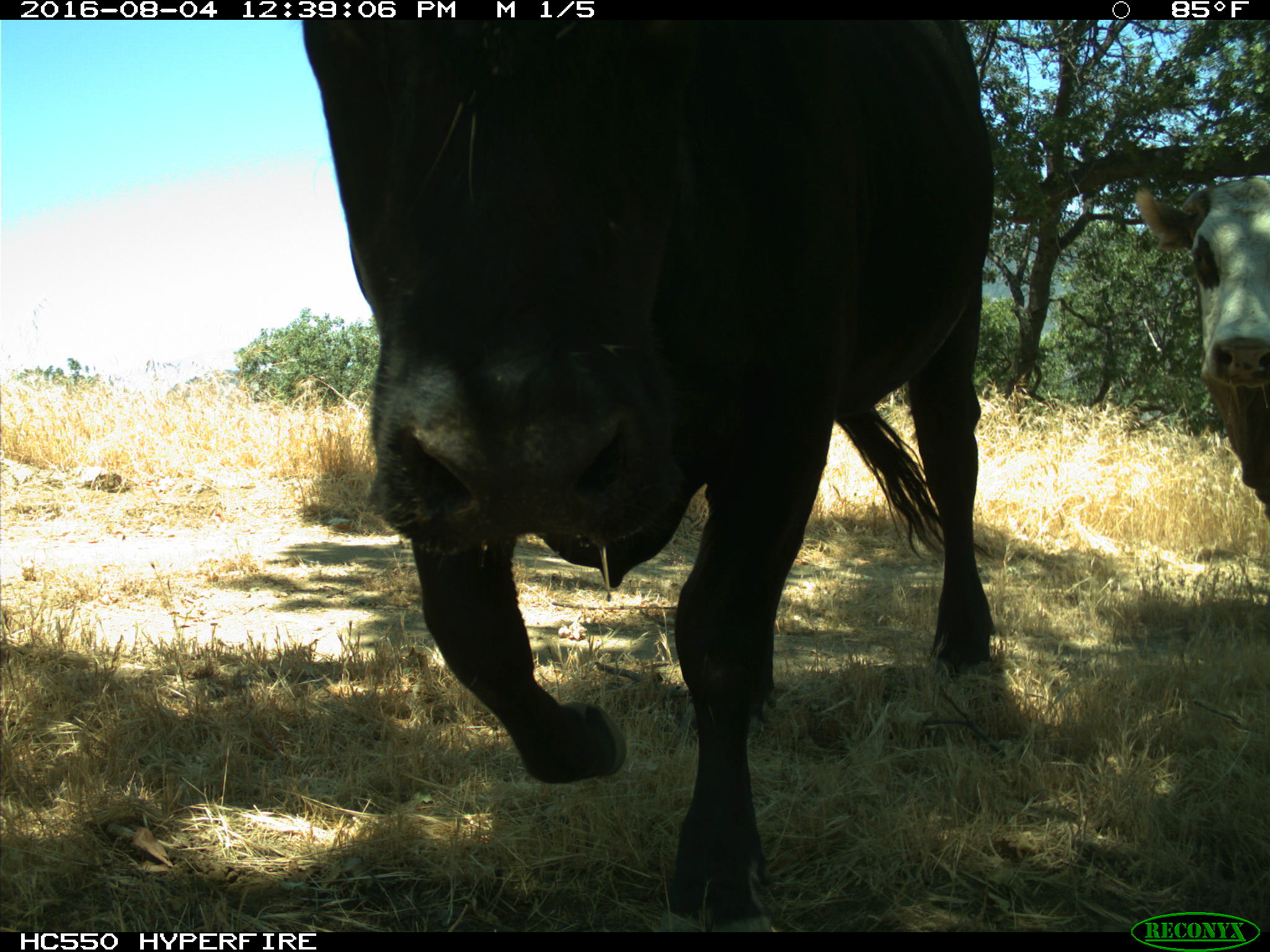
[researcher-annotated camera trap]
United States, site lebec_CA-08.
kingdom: Animalia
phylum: Chordata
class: Mammalia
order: Artiodactyla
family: Bovidae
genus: Bos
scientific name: Bos taurus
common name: domestic cow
Bos taurus (domestic cow).